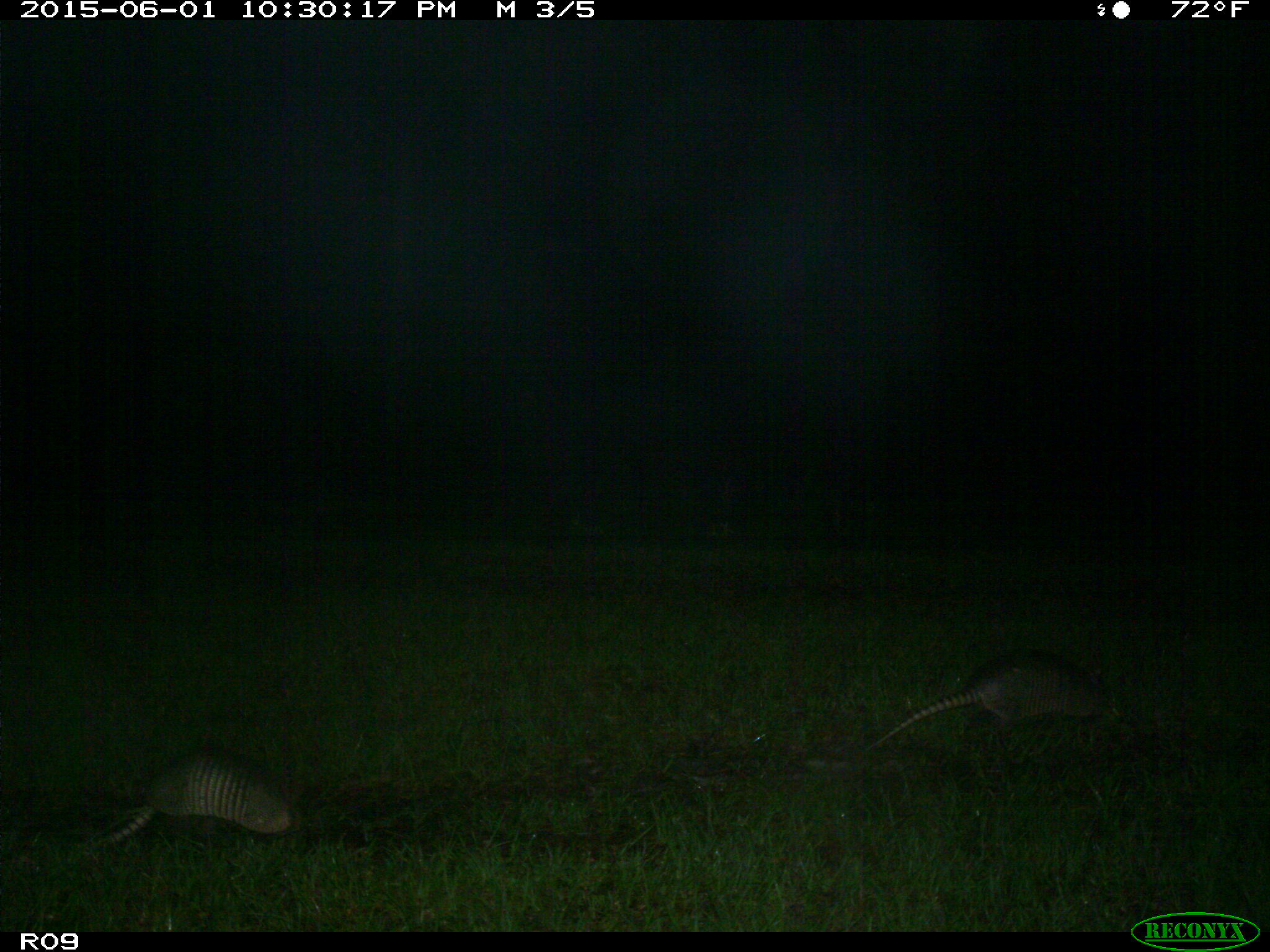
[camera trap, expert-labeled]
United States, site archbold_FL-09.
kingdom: Animalia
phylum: Chordata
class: Mammalia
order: Cingulata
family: Dasypodidae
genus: Dasypus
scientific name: Dasypus novemcinctus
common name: nine-banded armadillo